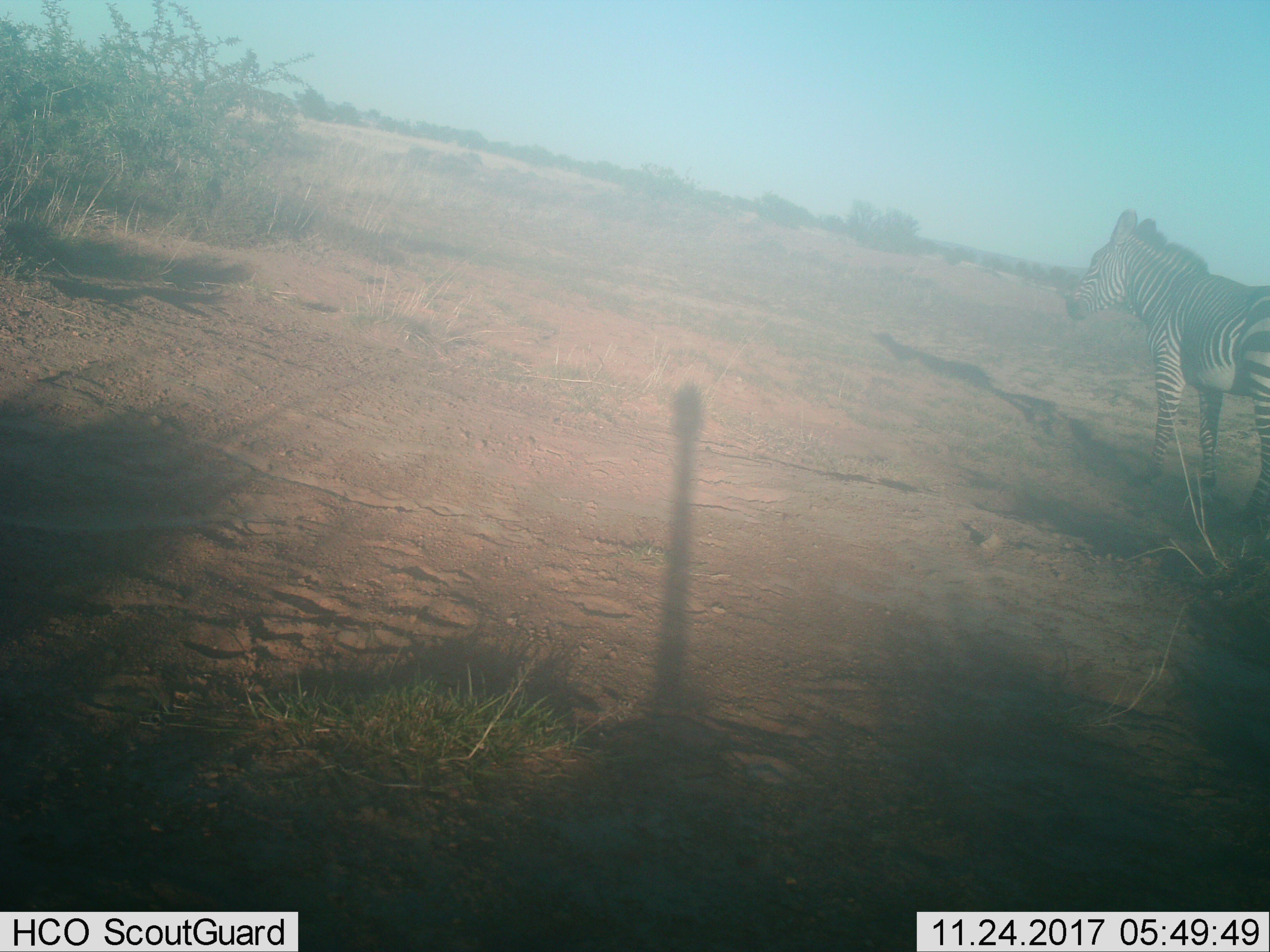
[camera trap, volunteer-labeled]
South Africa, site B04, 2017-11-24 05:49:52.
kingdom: Animalia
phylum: Chordata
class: Mammalia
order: Perissodactyla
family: Equidae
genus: Equus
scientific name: Equus zebra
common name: mountain zebra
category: zebramountain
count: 1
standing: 86%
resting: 14%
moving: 0%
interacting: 0%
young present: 0%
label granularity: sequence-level